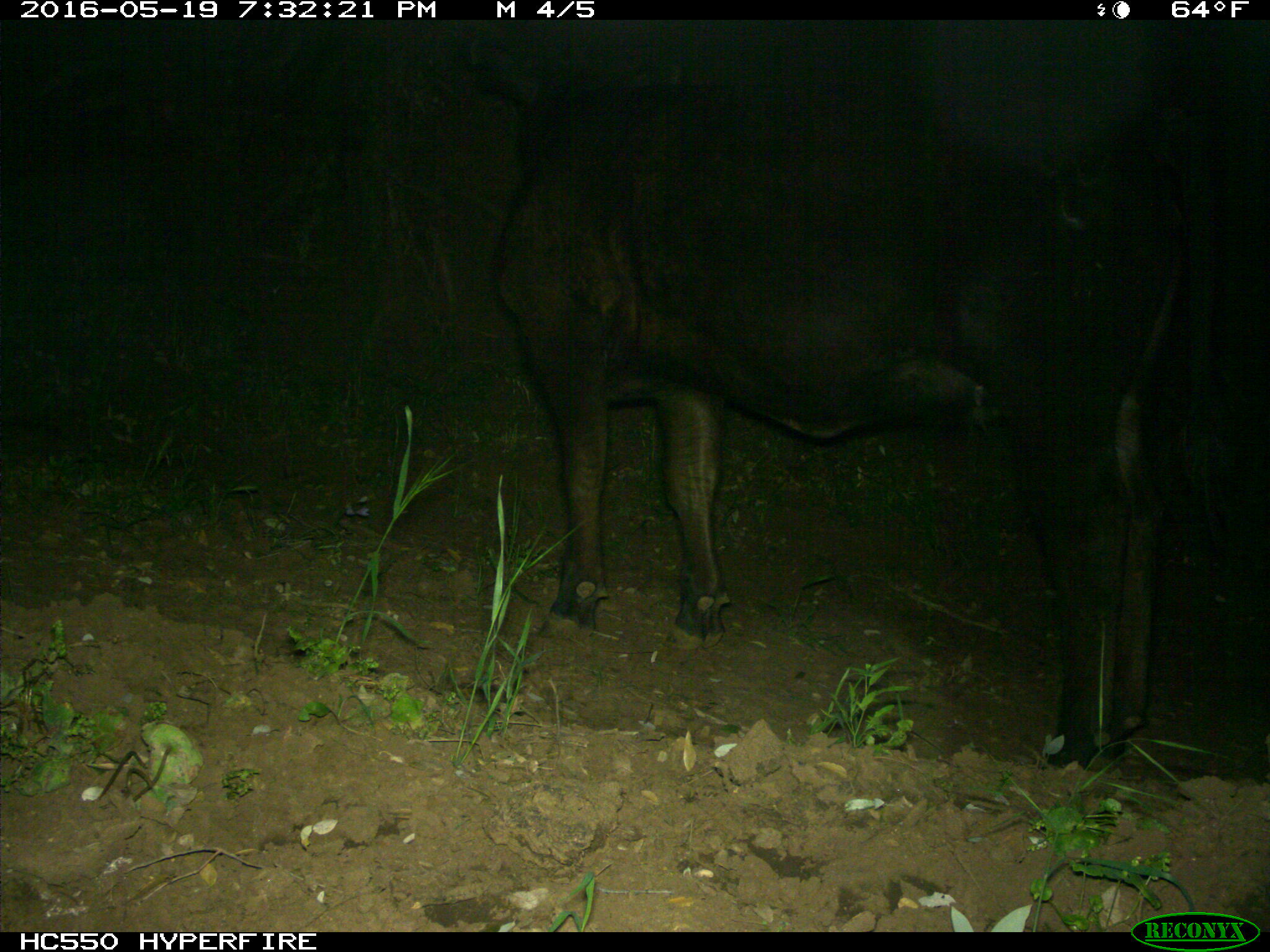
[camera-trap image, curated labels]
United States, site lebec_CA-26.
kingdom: Animalia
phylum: Chordata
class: Mammalia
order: Artiodactyla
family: Bovidae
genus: Bos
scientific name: Bos taurus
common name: domestic cow